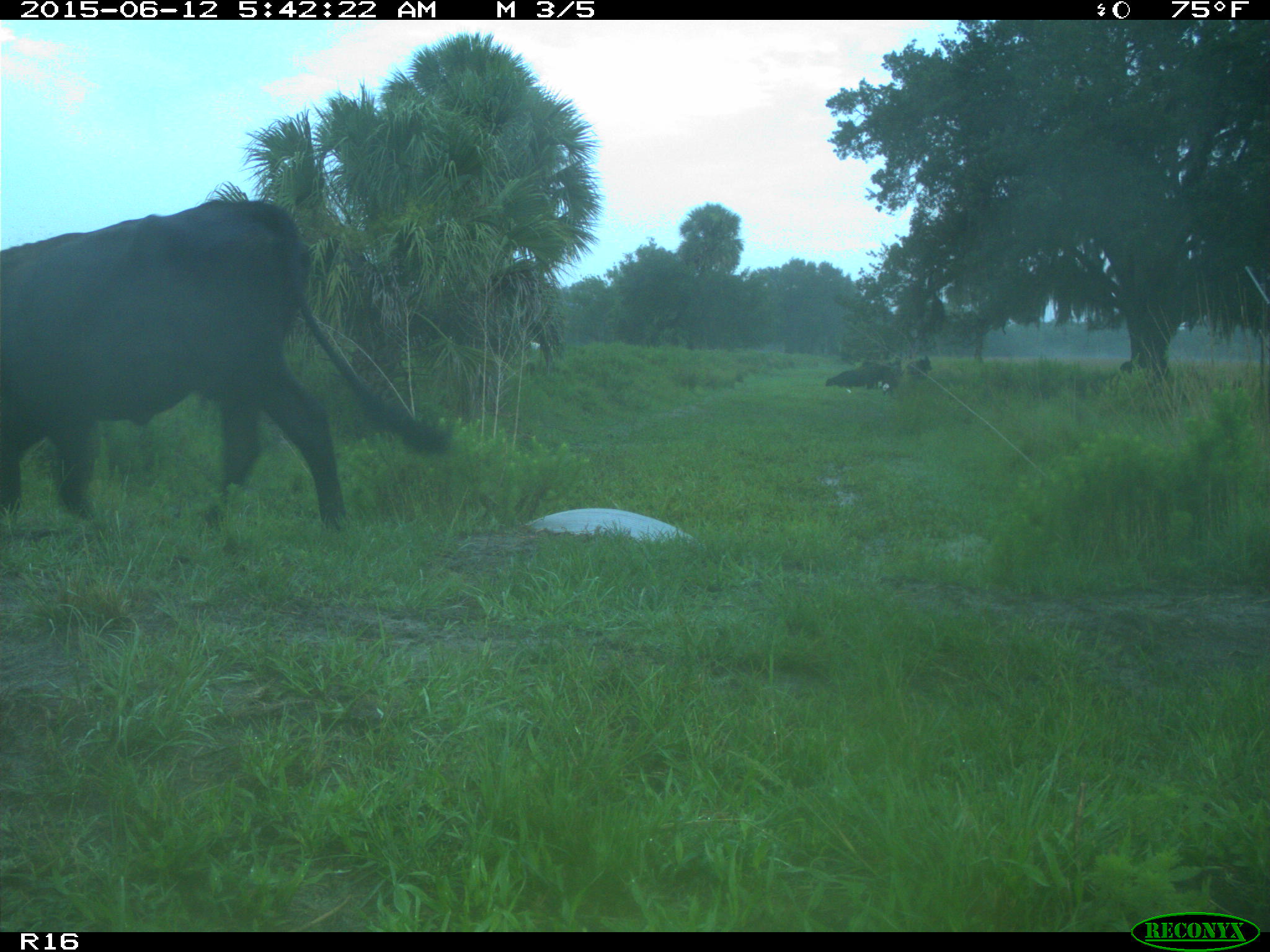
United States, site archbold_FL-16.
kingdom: Animalia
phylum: Chordata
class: Mammalia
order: Artiodactyla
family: Bovidae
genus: Bos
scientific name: Bos taurus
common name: domestic cow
Bos taurus (domestic cow).